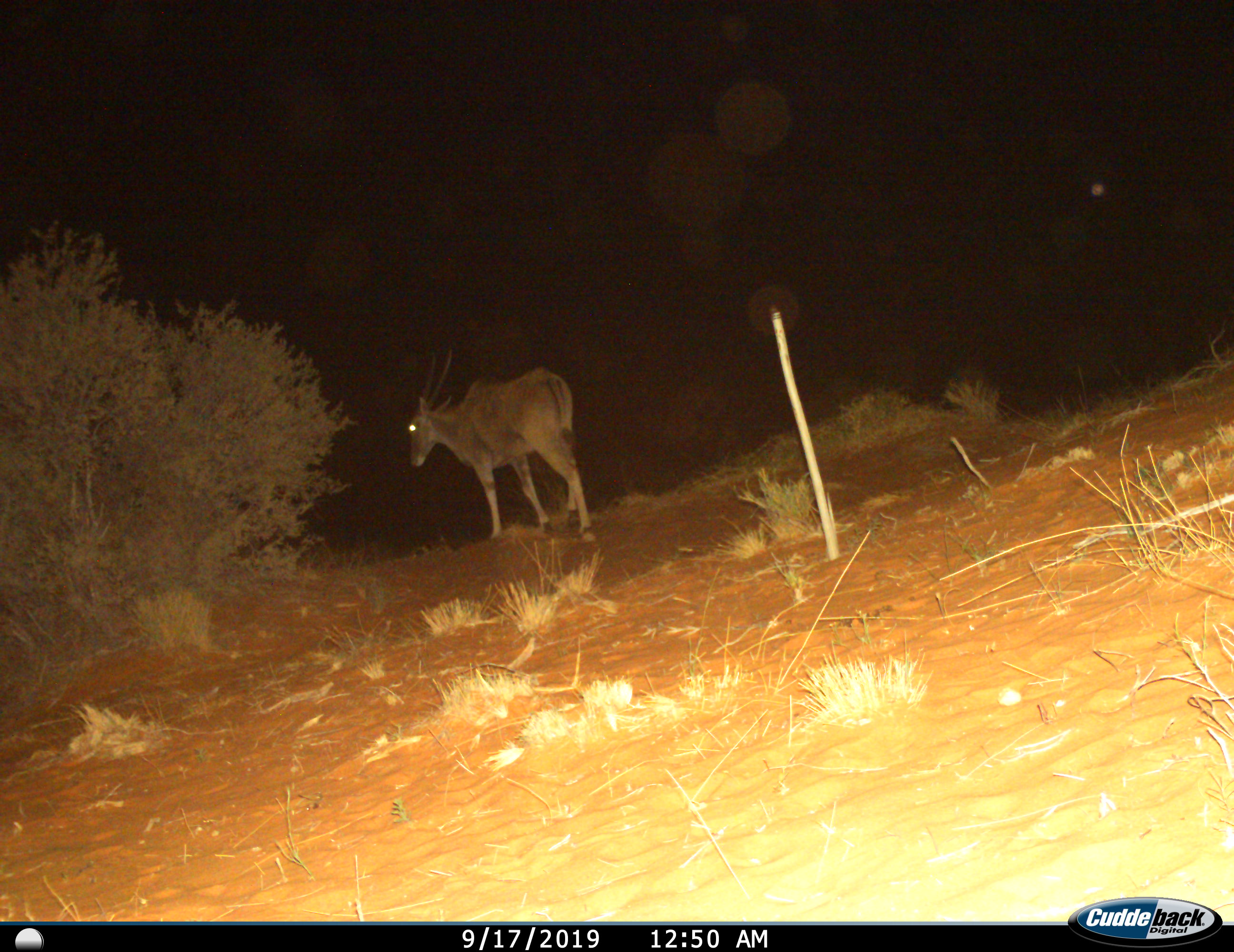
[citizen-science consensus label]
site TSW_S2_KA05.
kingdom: Animalia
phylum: Chordata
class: Mammalia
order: Artiodactyla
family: Bovidae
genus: Tragelaphus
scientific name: Tragelaphus oryx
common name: eland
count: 1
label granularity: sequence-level